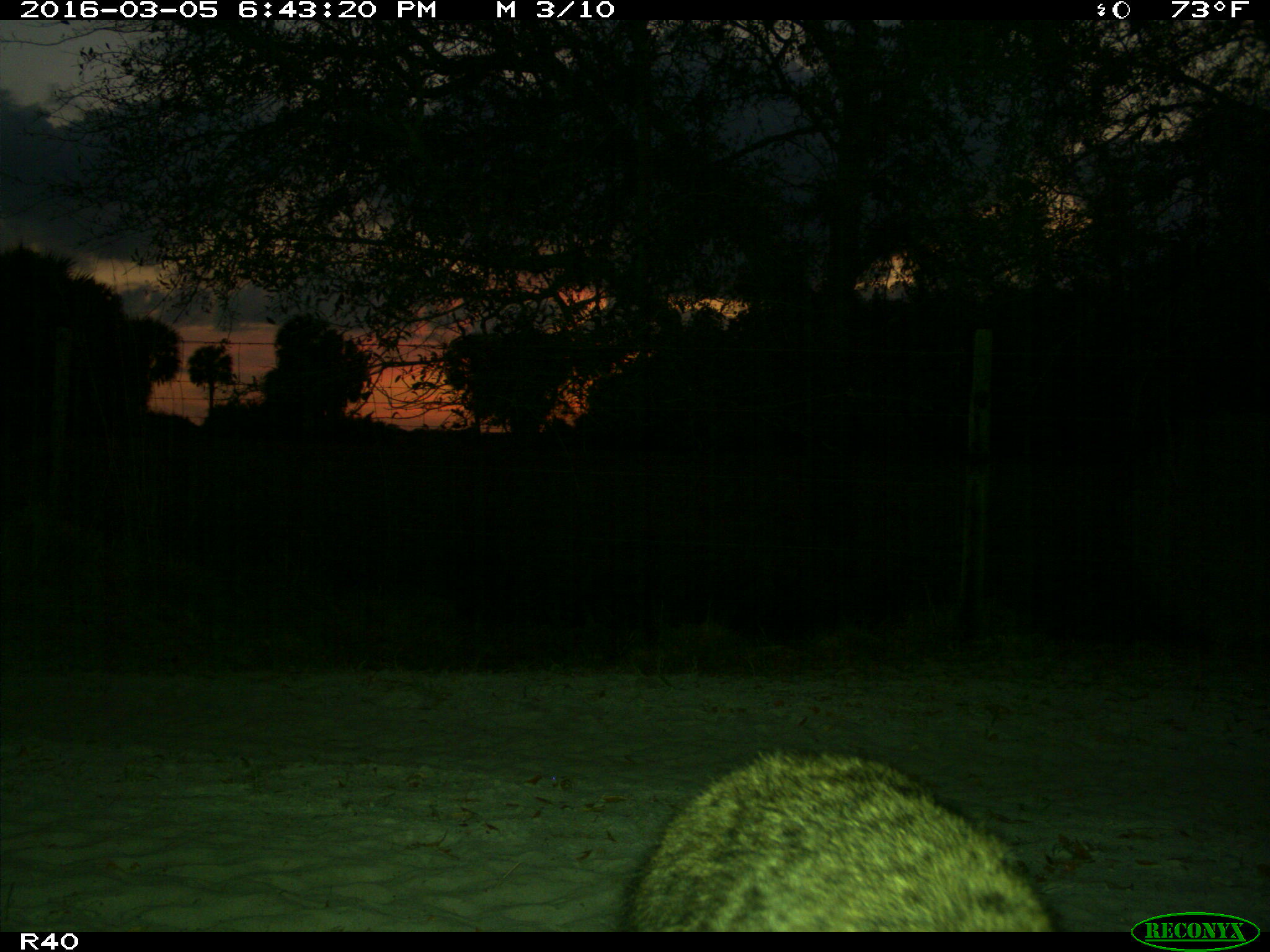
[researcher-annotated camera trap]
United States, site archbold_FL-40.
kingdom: Animalia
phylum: Chordata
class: Mammalia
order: Carnivora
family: Procyonidae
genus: Procyon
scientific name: Procyon lotor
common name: common raccoon